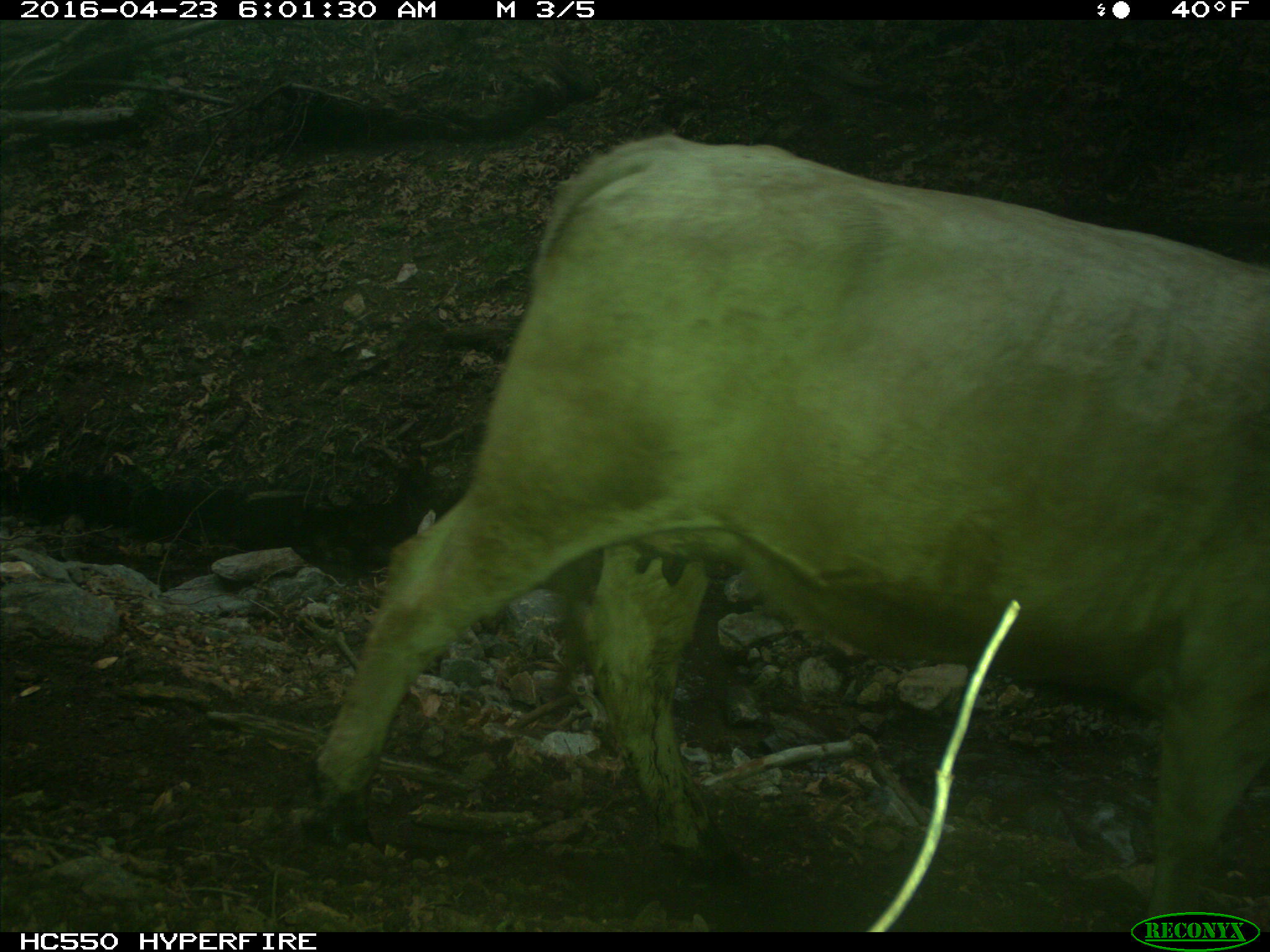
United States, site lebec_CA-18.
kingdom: Animalia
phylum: Chordata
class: Mammalia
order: Artiodactyla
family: Bovidae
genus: Bos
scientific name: Bos taurus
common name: domestic cow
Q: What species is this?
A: Bos taurus (domestic cow).